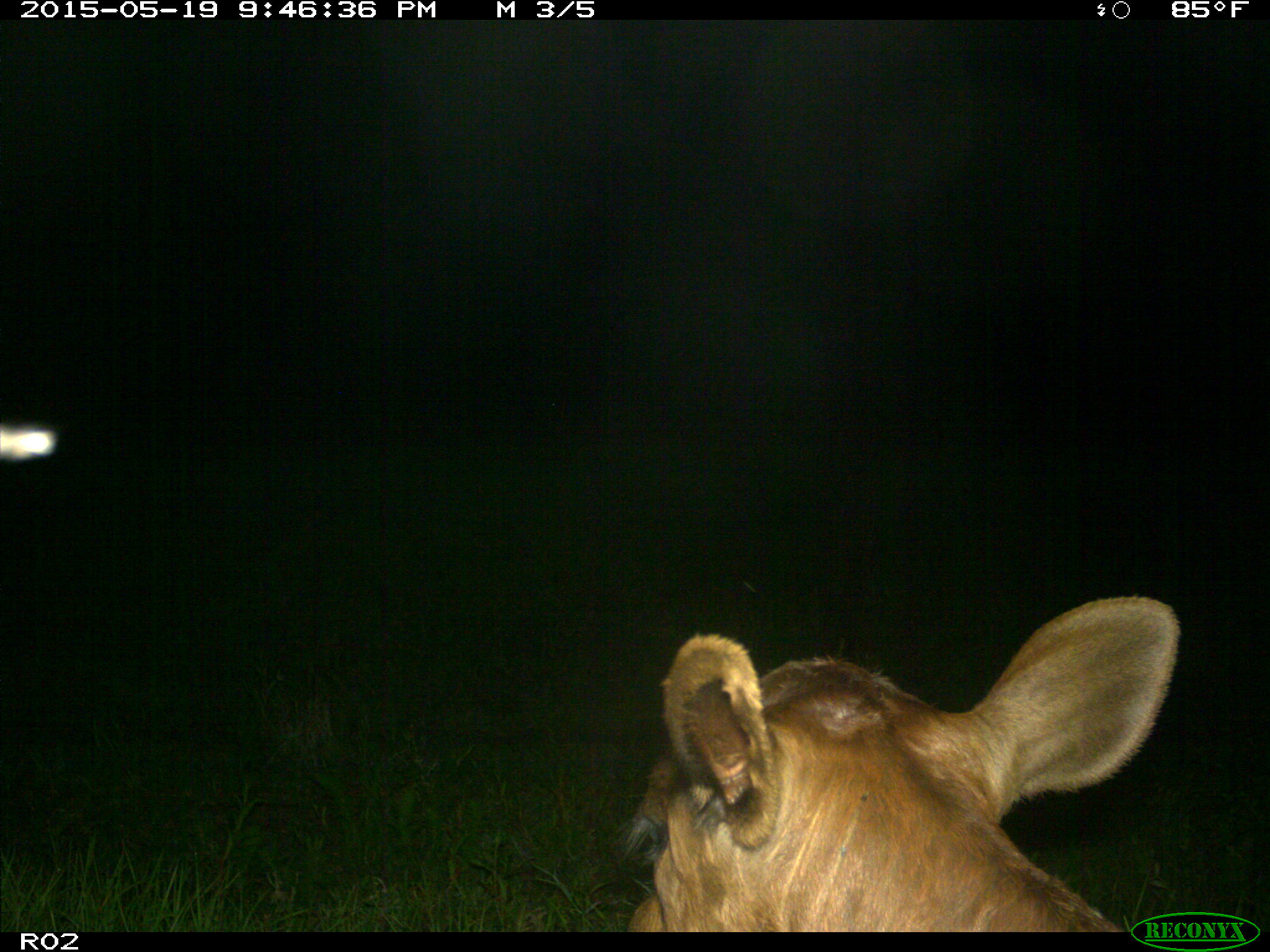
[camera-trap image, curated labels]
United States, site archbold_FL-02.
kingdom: Animalia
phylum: Chordata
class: Mammalia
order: Artiodactyla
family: Bovidae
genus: Bos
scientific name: Bos taurus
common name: domestic cow